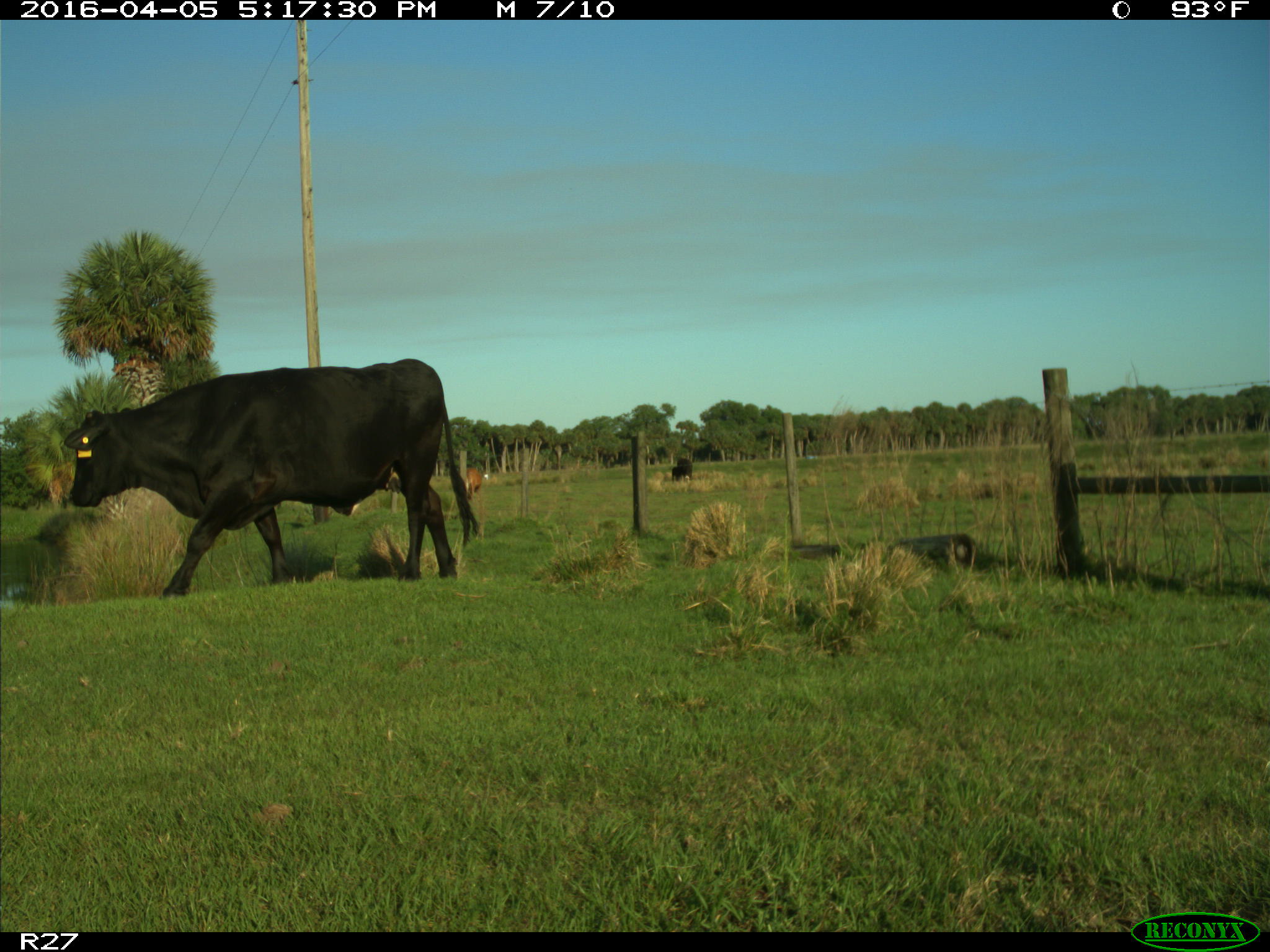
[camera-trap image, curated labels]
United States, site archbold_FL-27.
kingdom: Animalia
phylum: Chordata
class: Mammalia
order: Artiodactyla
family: Bovidae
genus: Bos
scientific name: Bos taurus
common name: domestic cow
Bos taurus (domestic cow).